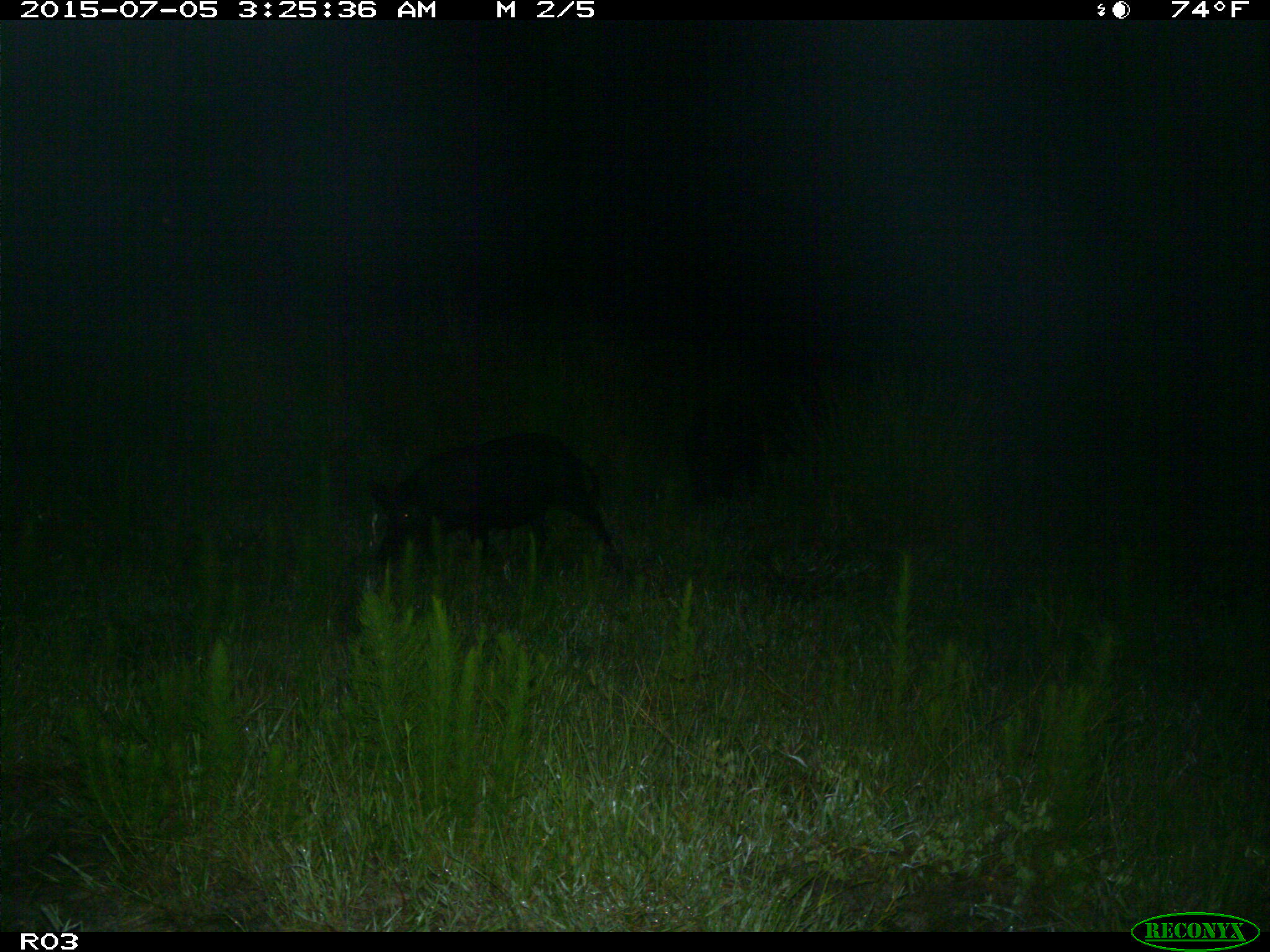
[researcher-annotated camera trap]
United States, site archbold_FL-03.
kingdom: Animalia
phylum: Chordata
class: Mammalia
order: Artiodactyla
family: Suidae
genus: Sus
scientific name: Sus scrofa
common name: wild boar